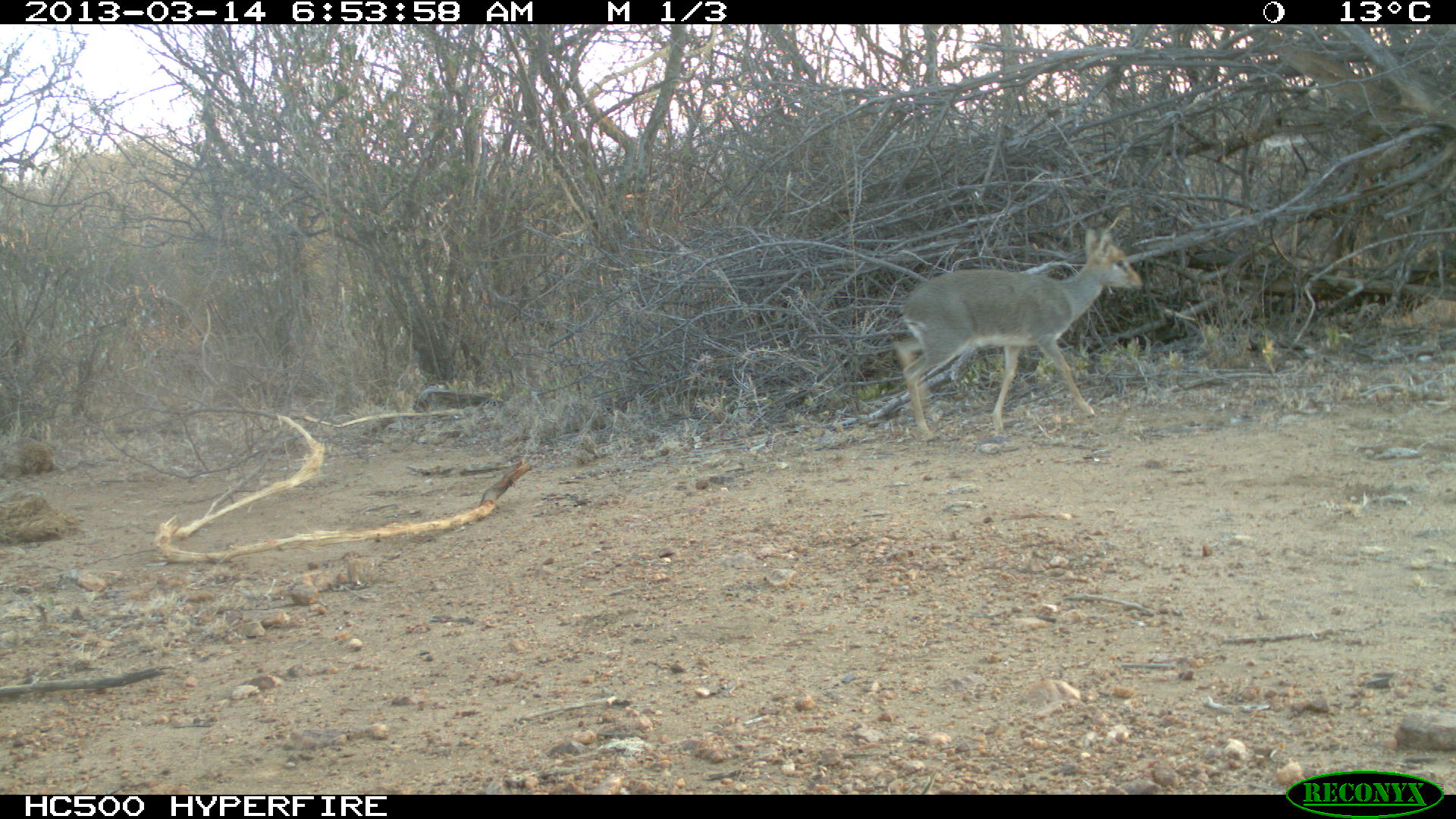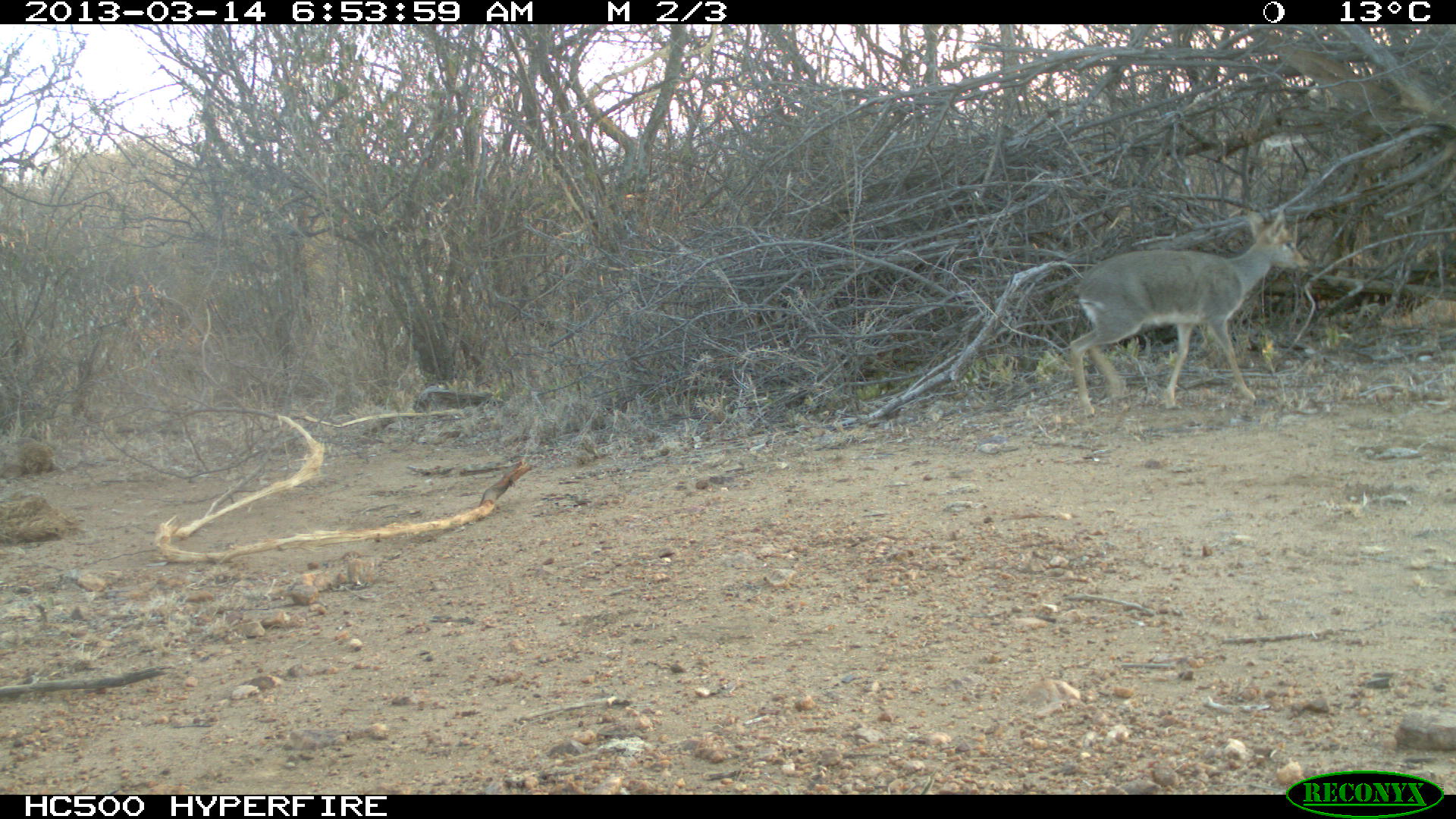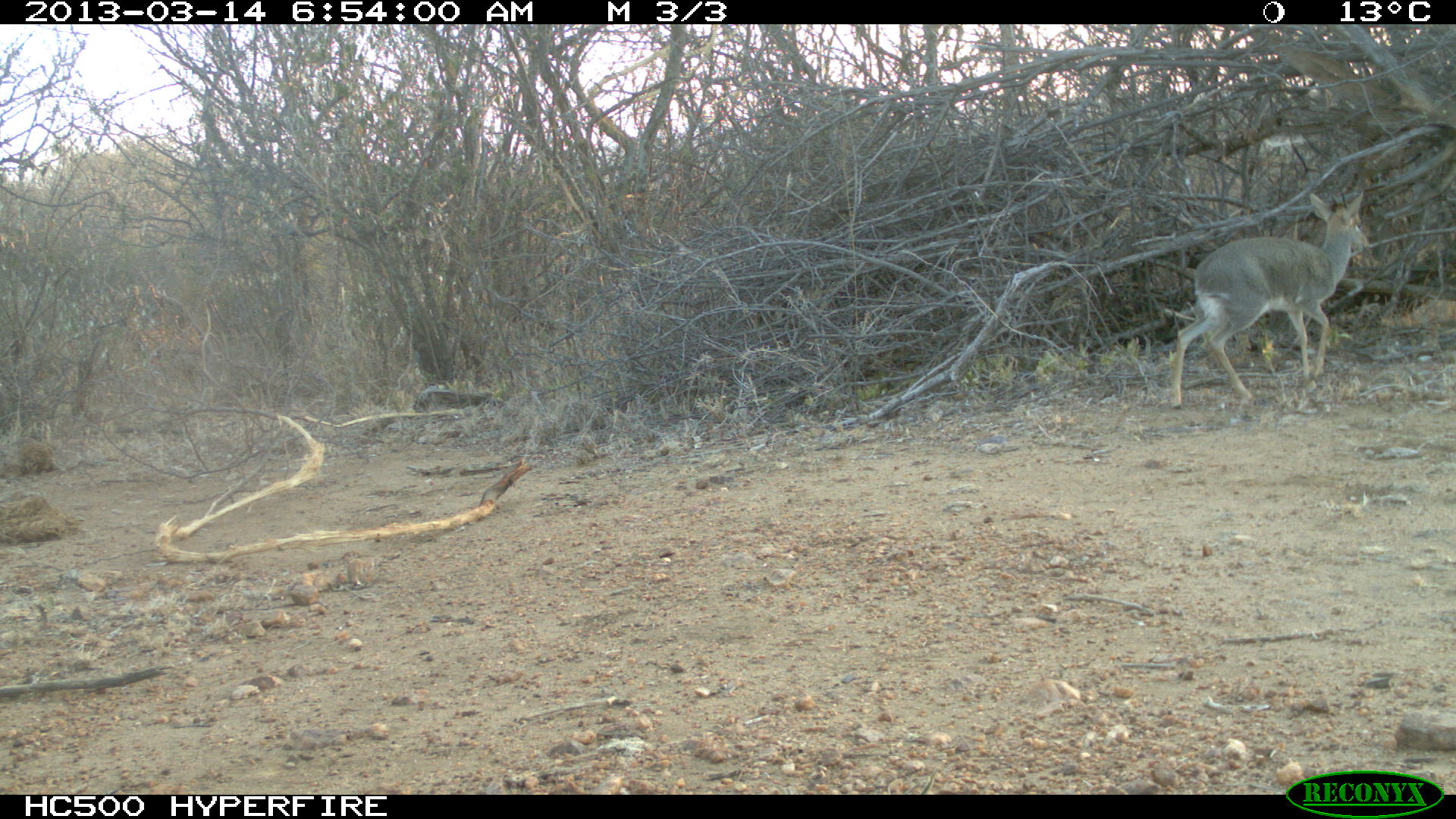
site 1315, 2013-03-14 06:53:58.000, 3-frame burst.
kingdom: Animalia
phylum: Chordata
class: Mammalia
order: Artiodactyla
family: Bovidae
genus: Madoqua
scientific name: Madoqua guentheri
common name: günther's dik-dik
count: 1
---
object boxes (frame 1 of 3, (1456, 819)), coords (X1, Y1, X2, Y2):
madoqua guentheri: (889, 227, 1146, 449)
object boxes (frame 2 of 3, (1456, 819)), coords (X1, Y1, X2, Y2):
madoqua guentheri: (1069, 209, 1310, 418)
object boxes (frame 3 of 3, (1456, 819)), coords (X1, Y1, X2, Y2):
madoqua guentheri: (1169, 189, 1370, 411)